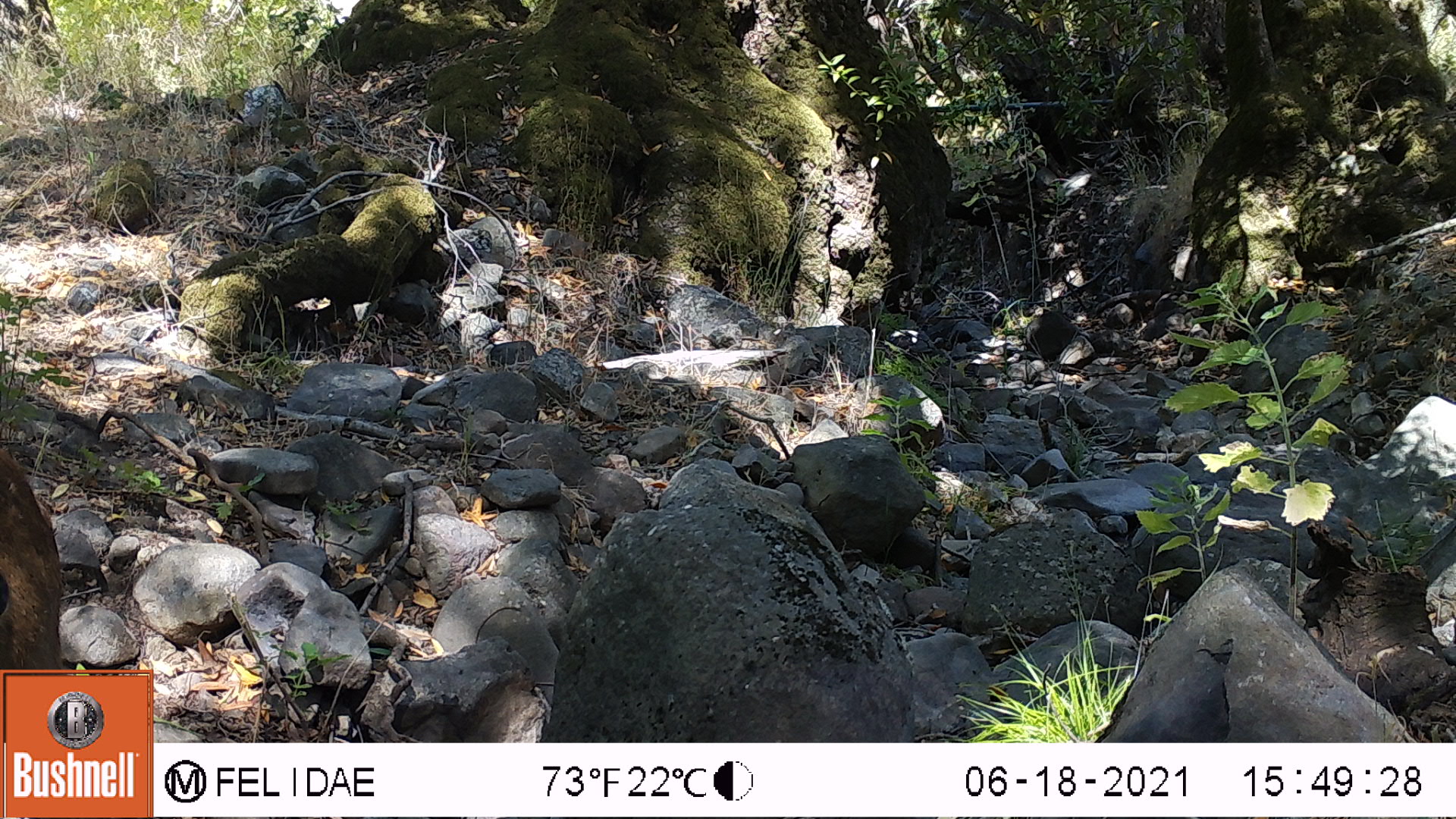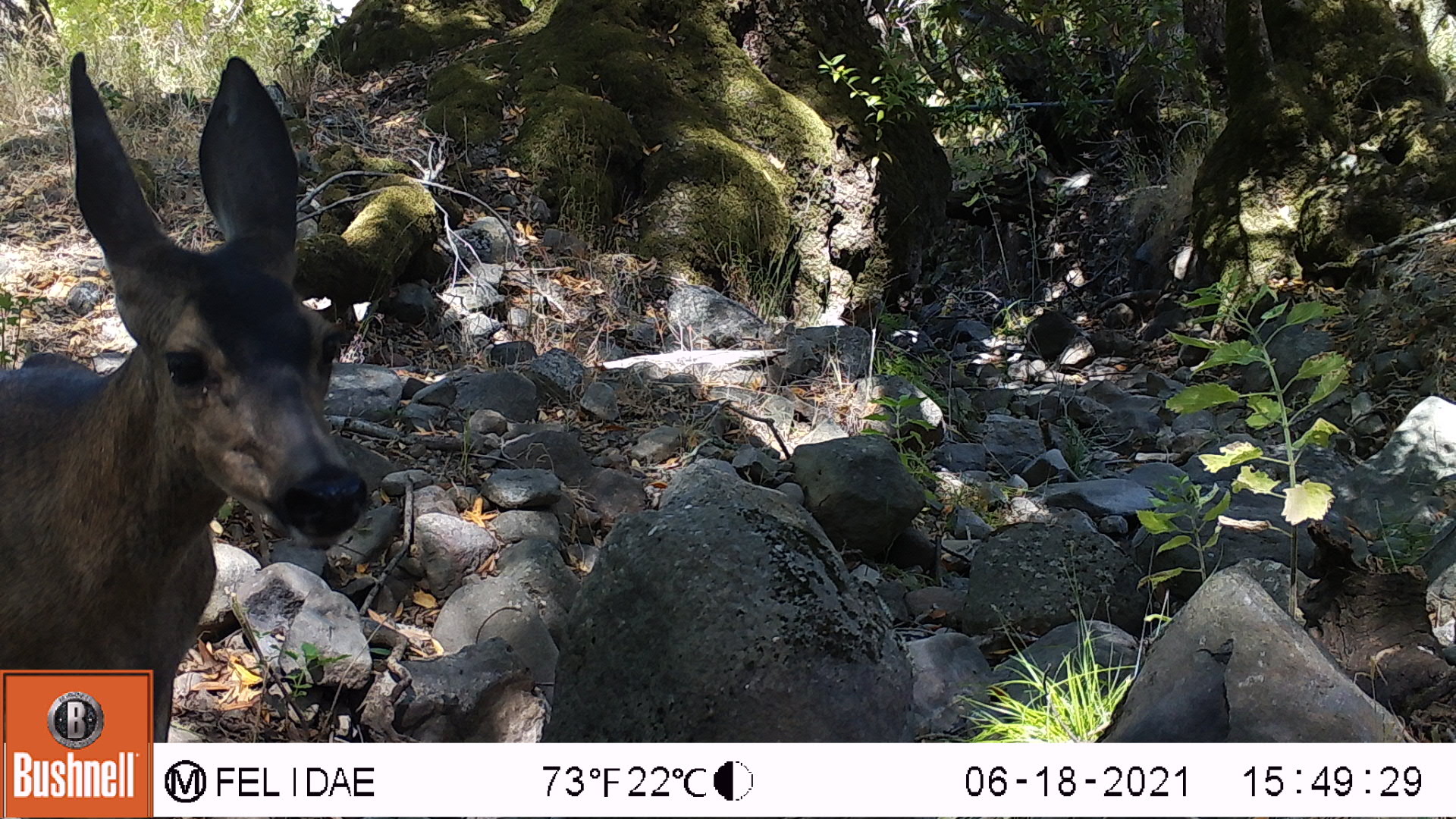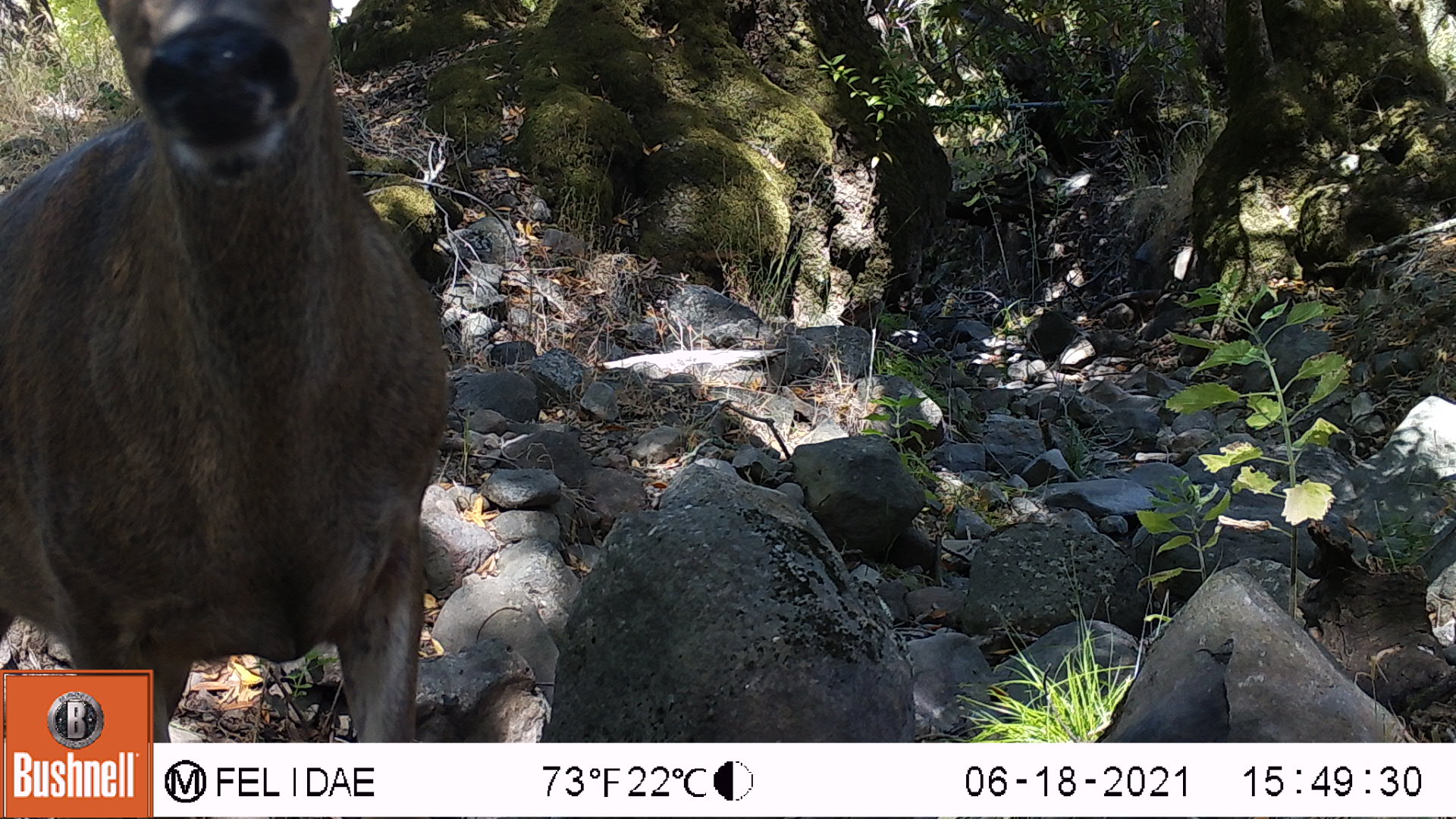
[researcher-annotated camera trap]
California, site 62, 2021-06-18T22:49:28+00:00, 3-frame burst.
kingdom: Animalia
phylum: Chordata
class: Mammalia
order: Artiodactyla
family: Cervidae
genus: Odocoileus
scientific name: Odocoileus hemionus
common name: mule deer